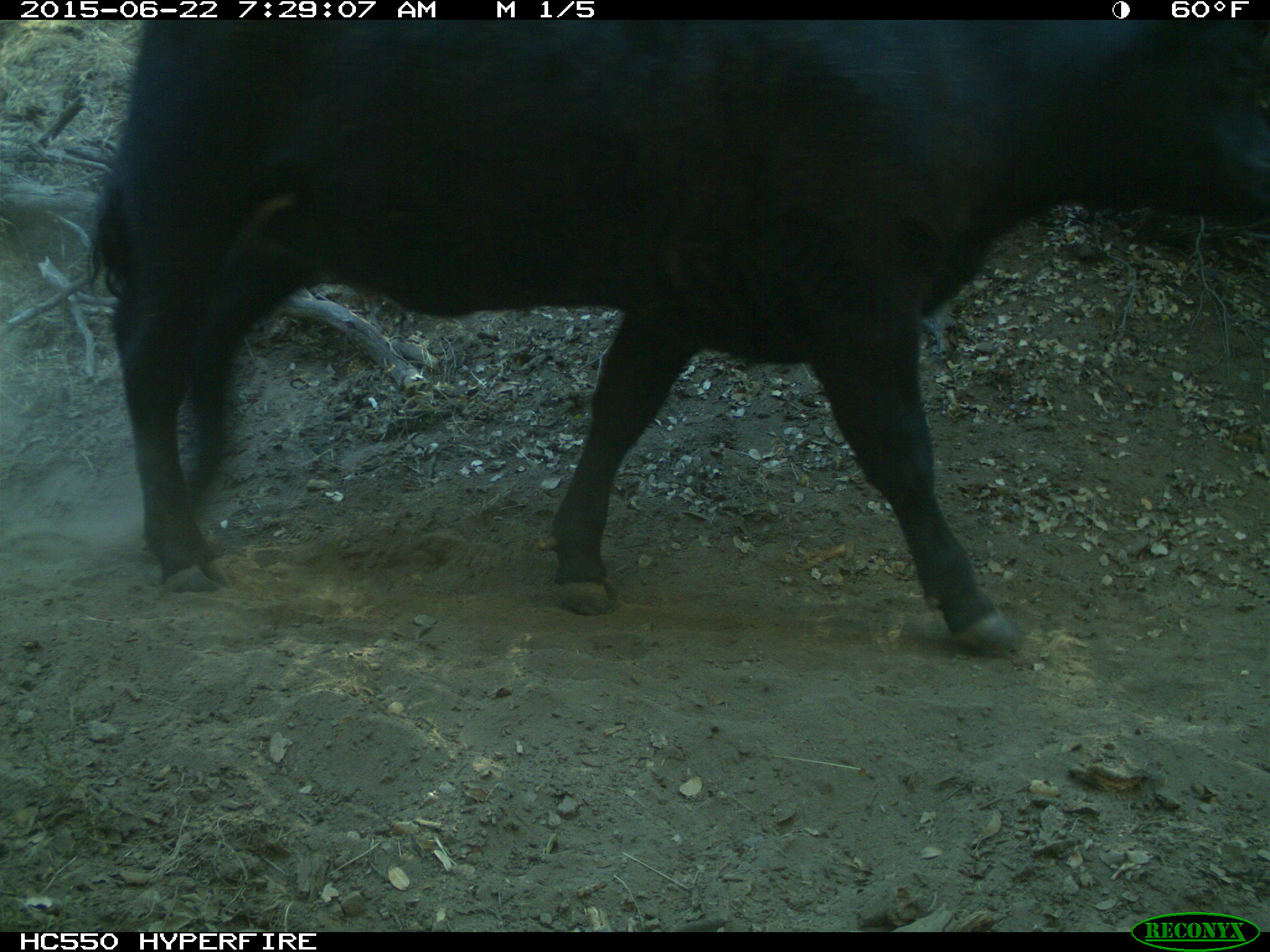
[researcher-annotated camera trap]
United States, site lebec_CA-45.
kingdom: Animalia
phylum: Chordata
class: Mammalia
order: Artiodactyla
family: Bovidae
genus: Bos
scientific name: Bos taurus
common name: domestic cow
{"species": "Bos taurus (domestic cow)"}